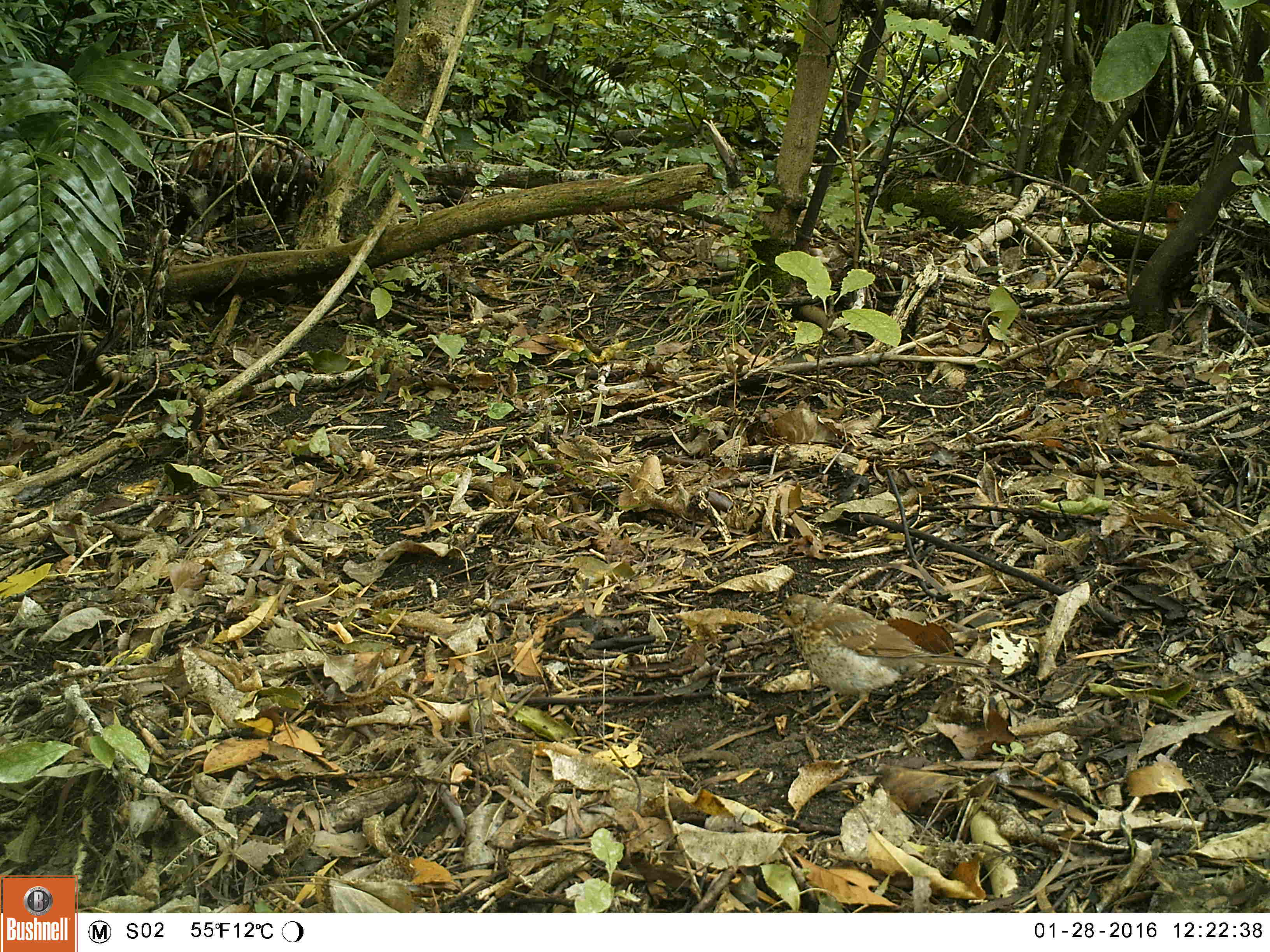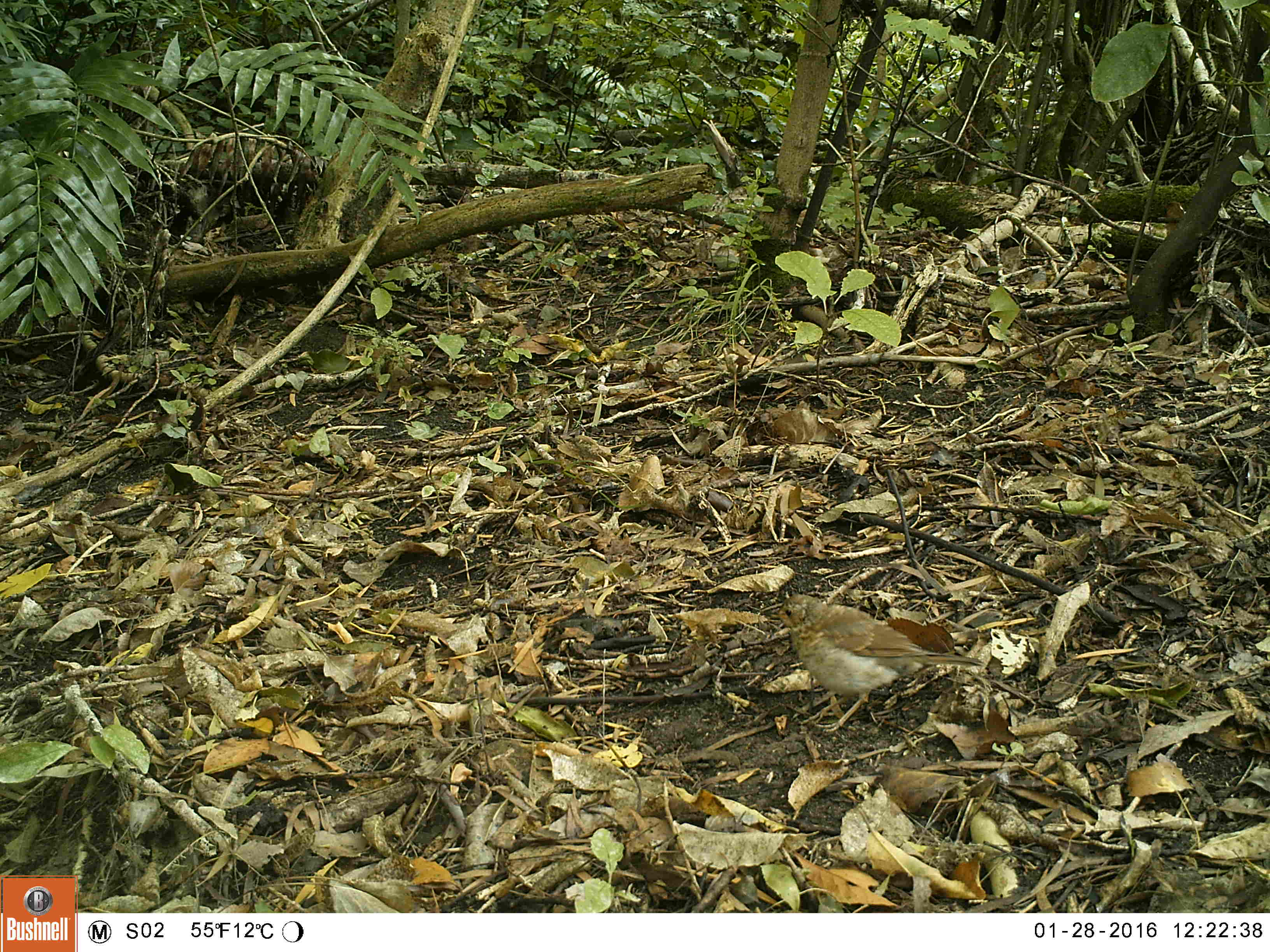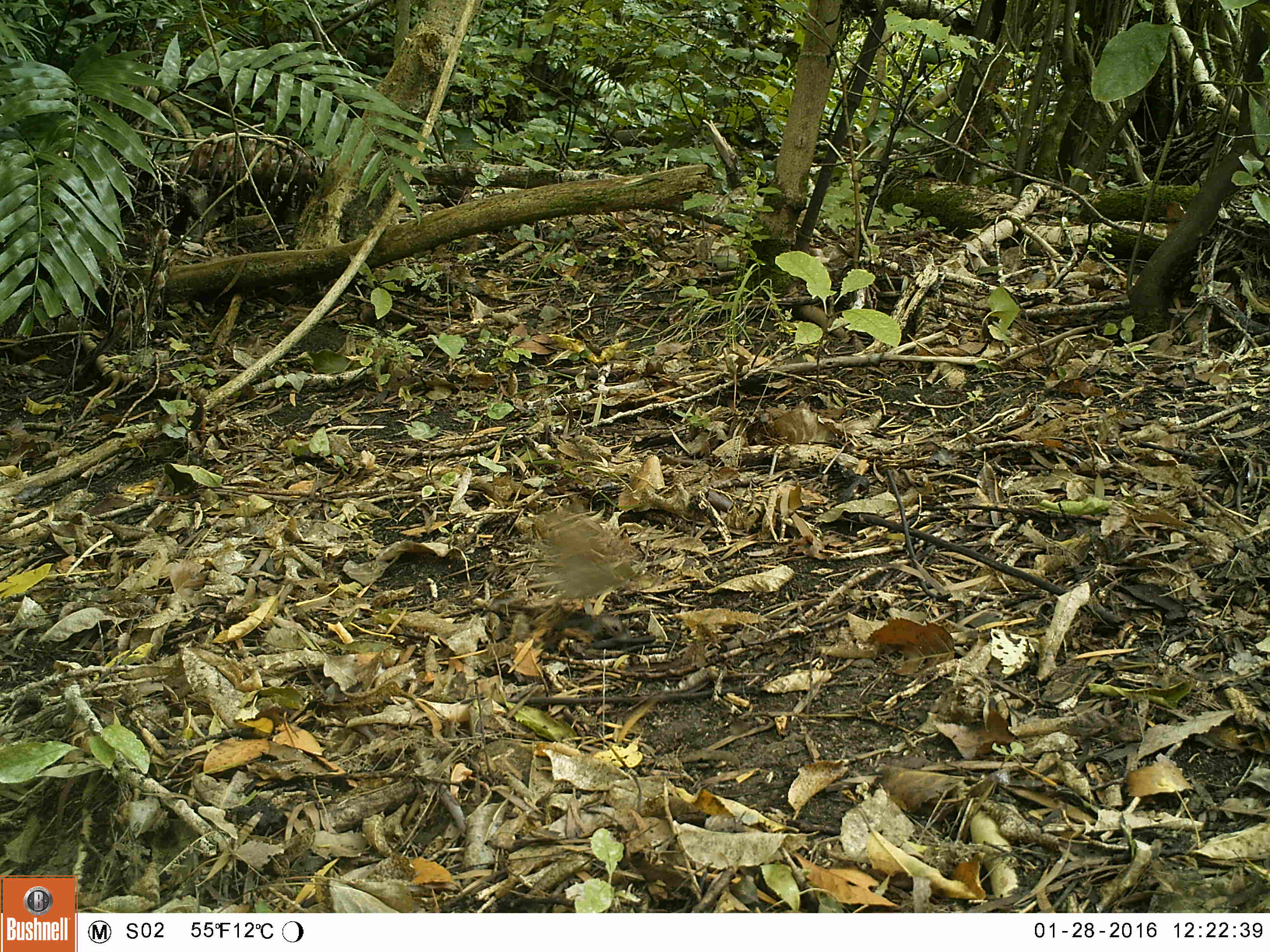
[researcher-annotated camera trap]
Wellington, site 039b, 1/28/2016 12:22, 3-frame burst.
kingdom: Animalia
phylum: Chordata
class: Aves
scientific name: Aves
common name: bird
Bird (Aves).